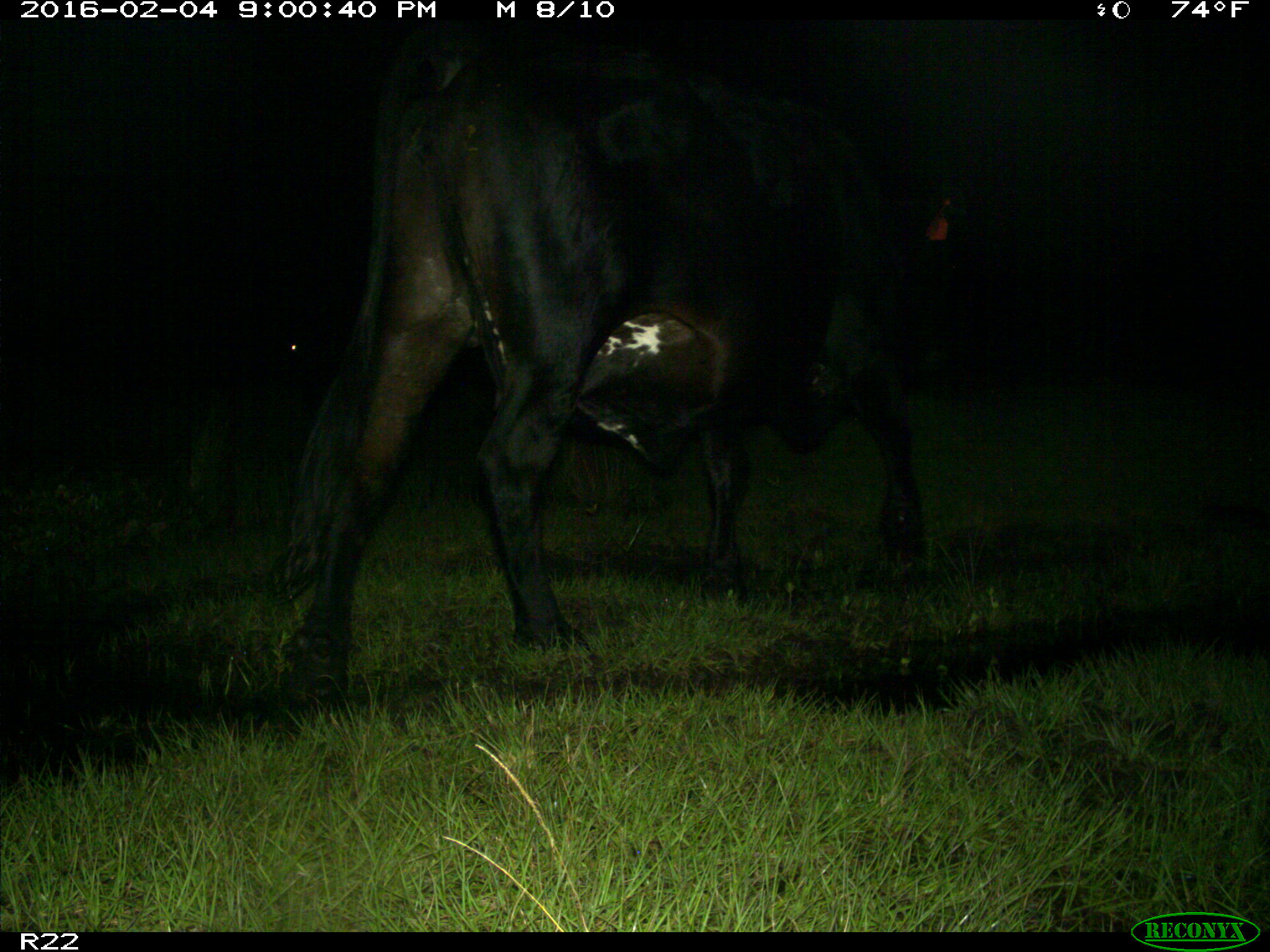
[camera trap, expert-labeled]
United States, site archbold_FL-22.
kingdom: Animalia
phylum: Chordata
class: Mammalia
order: Artiodactyla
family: Bovidae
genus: Bos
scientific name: Bos taurus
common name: domestic cow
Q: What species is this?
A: Bos taurus (domestic cow).